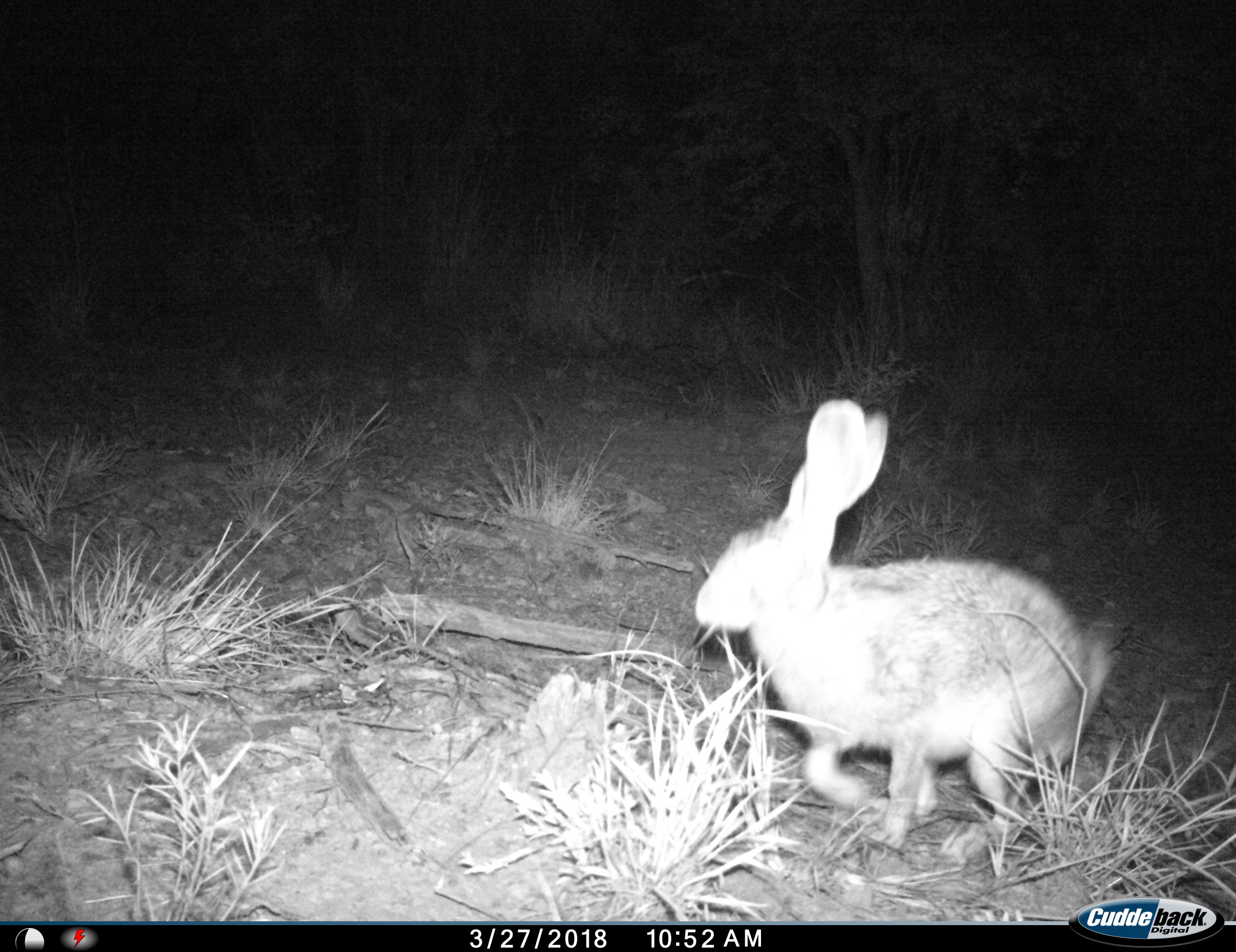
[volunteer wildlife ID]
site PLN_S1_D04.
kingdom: Animalia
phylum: Chordata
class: Mammalia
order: Lagomorpha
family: Leporidae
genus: Lepus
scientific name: Lepus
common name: hare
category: hareunknown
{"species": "hareunknown (hare) (Lepus)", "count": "1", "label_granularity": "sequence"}